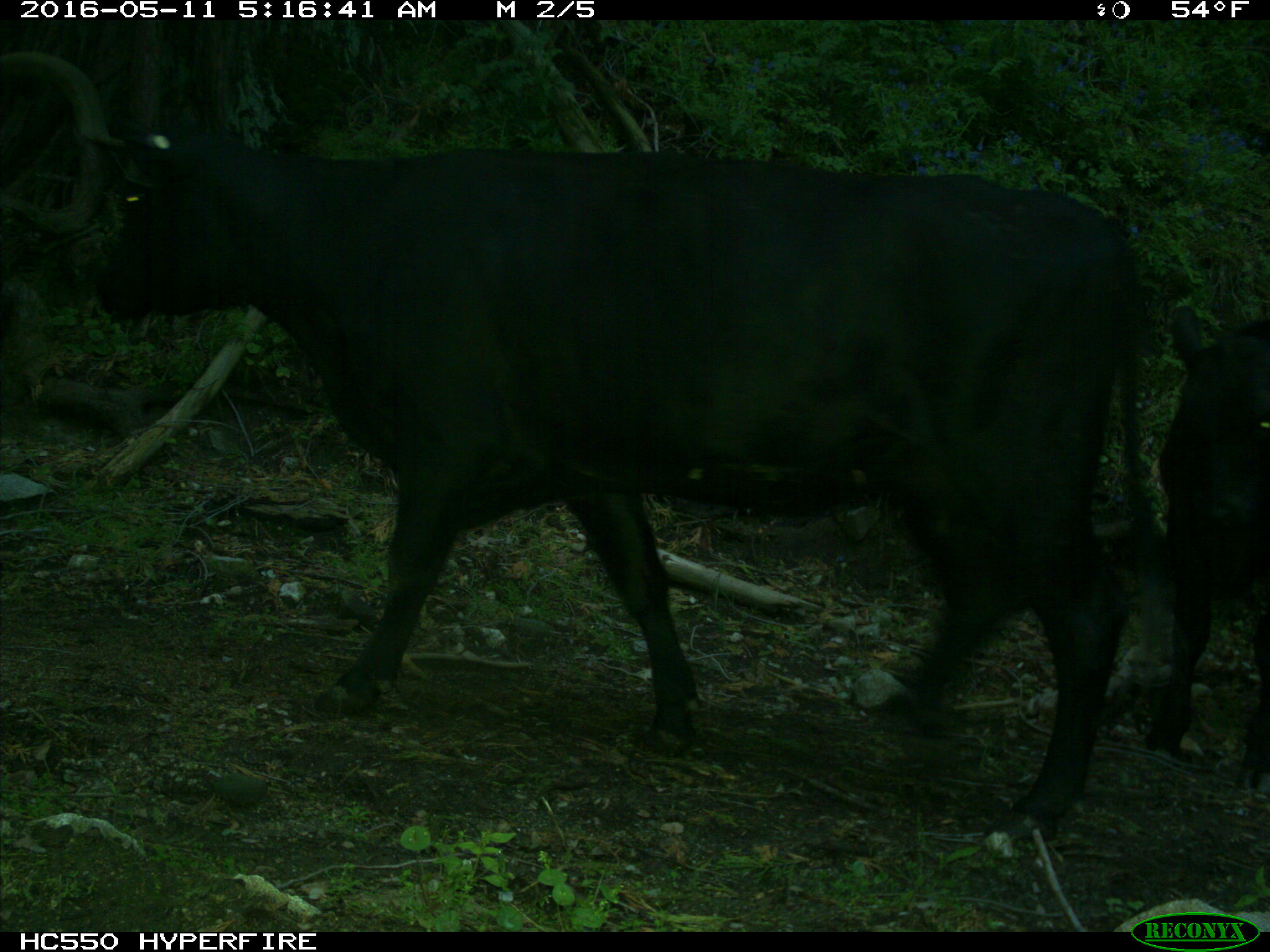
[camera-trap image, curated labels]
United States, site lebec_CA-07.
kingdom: Animalia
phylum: Chordata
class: Mammalia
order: Artiodactyla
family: Bovidae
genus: Bos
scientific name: Bos taurus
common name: domestic cow